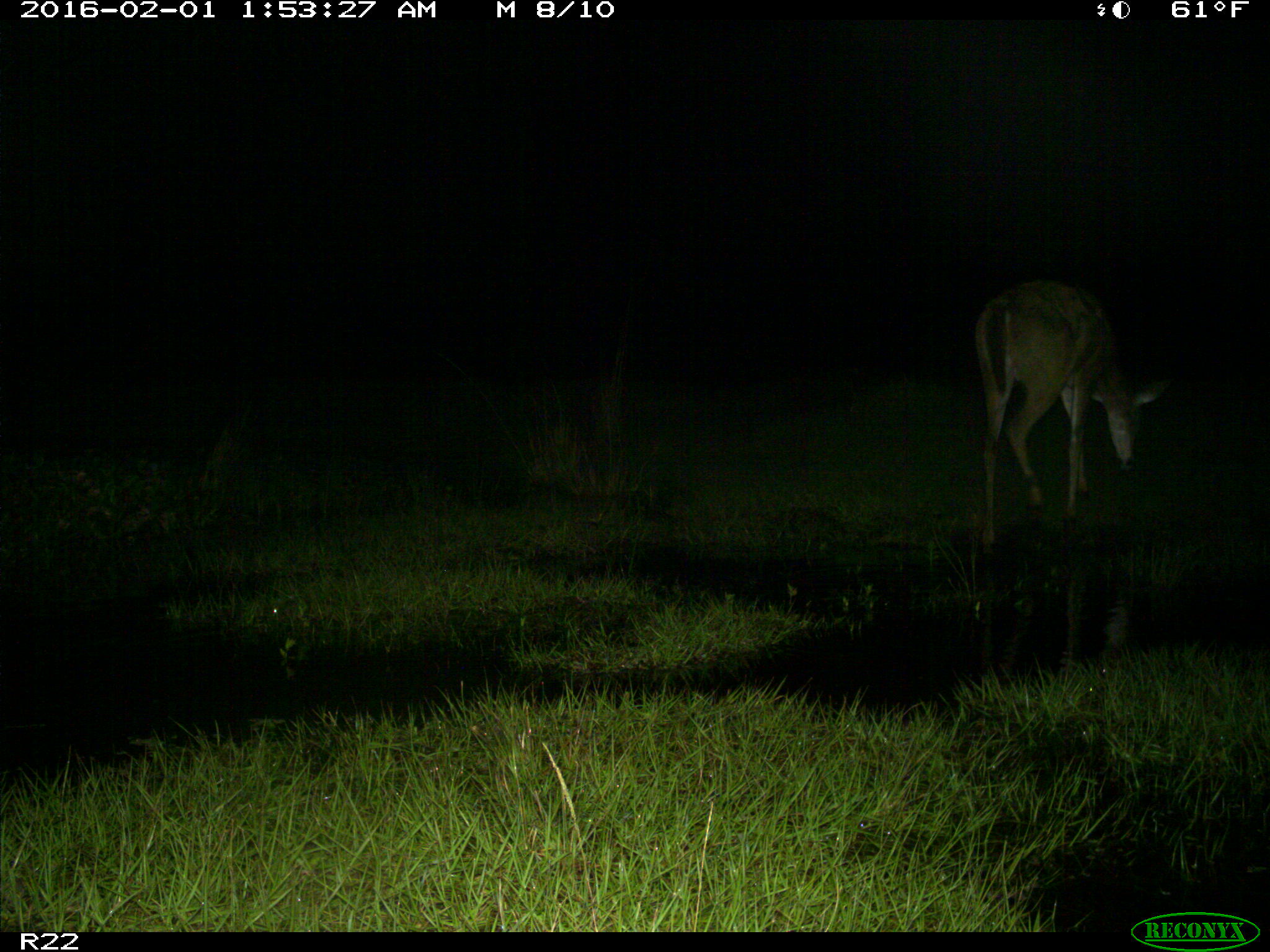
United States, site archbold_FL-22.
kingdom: Animalia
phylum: Chordata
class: Mammalia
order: Artiodactyla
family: Cervidae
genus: Odocoileus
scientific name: Odocoileus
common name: deer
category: unidentified deer